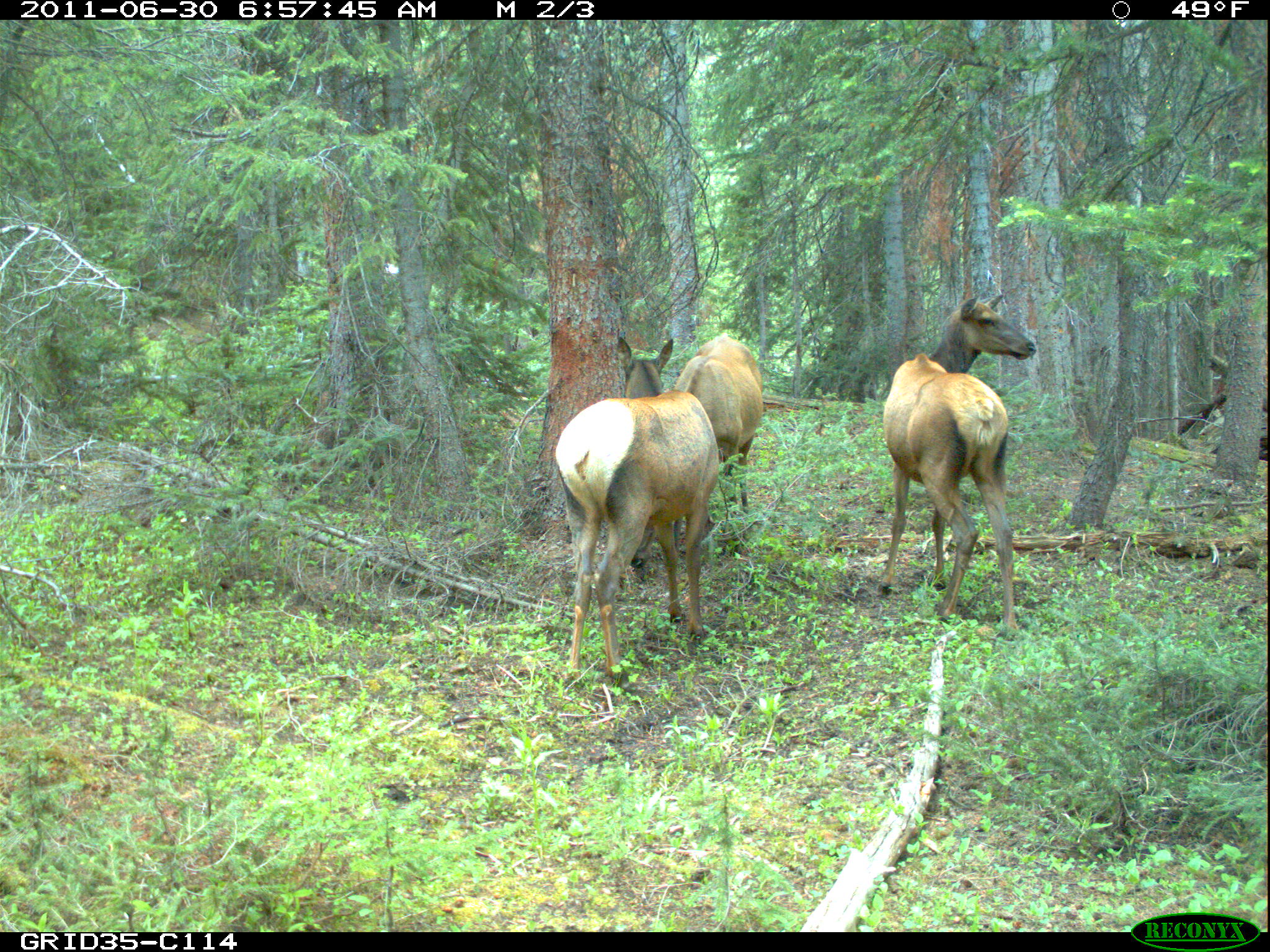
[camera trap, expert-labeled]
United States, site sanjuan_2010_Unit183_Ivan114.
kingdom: Animalia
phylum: Chordata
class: Mammalia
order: Artiodactyla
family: Cervidae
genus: Cervus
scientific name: Cervus elaphus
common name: red deer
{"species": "Cervus elaphus (red deer)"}